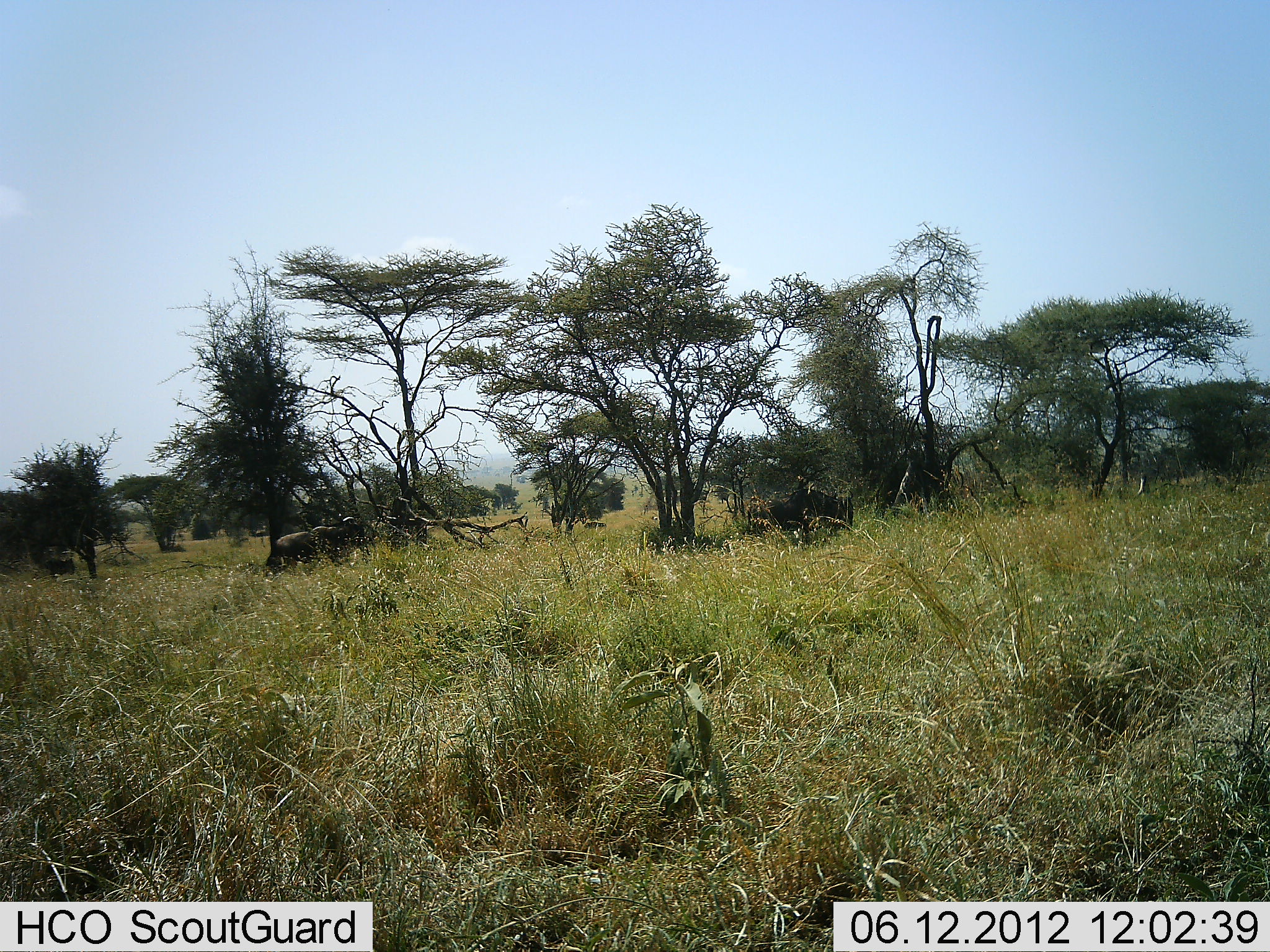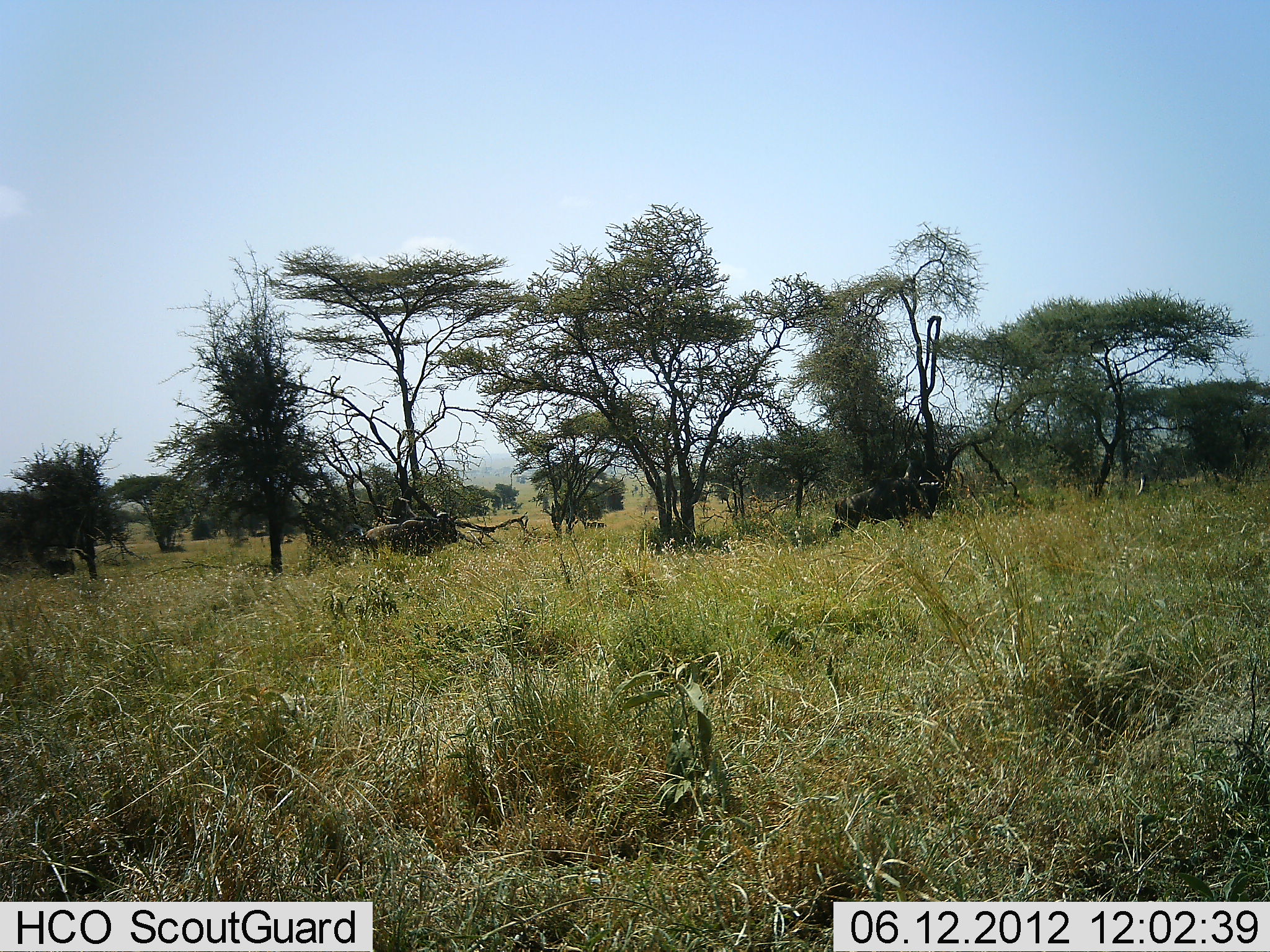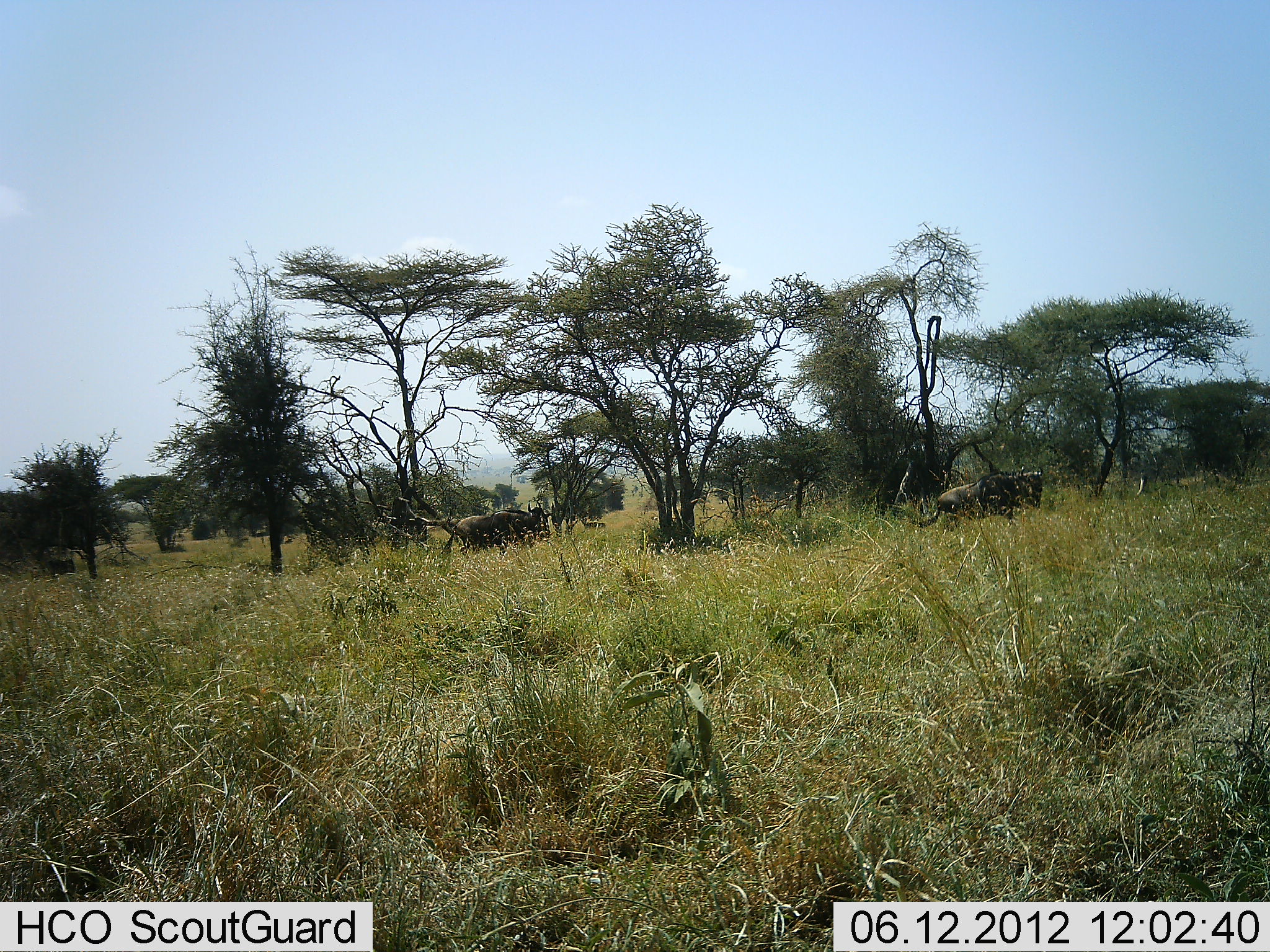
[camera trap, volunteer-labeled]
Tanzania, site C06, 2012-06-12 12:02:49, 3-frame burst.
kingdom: Animalia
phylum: Chordata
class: Mammalia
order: Artiodactyla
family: Bovidae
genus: Connochaetes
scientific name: Connochaetes taurinus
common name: blue wildebeest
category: wildebeest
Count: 2.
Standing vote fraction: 10%.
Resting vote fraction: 0%.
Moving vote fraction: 90%.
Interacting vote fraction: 0%.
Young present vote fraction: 0%.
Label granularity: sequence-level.